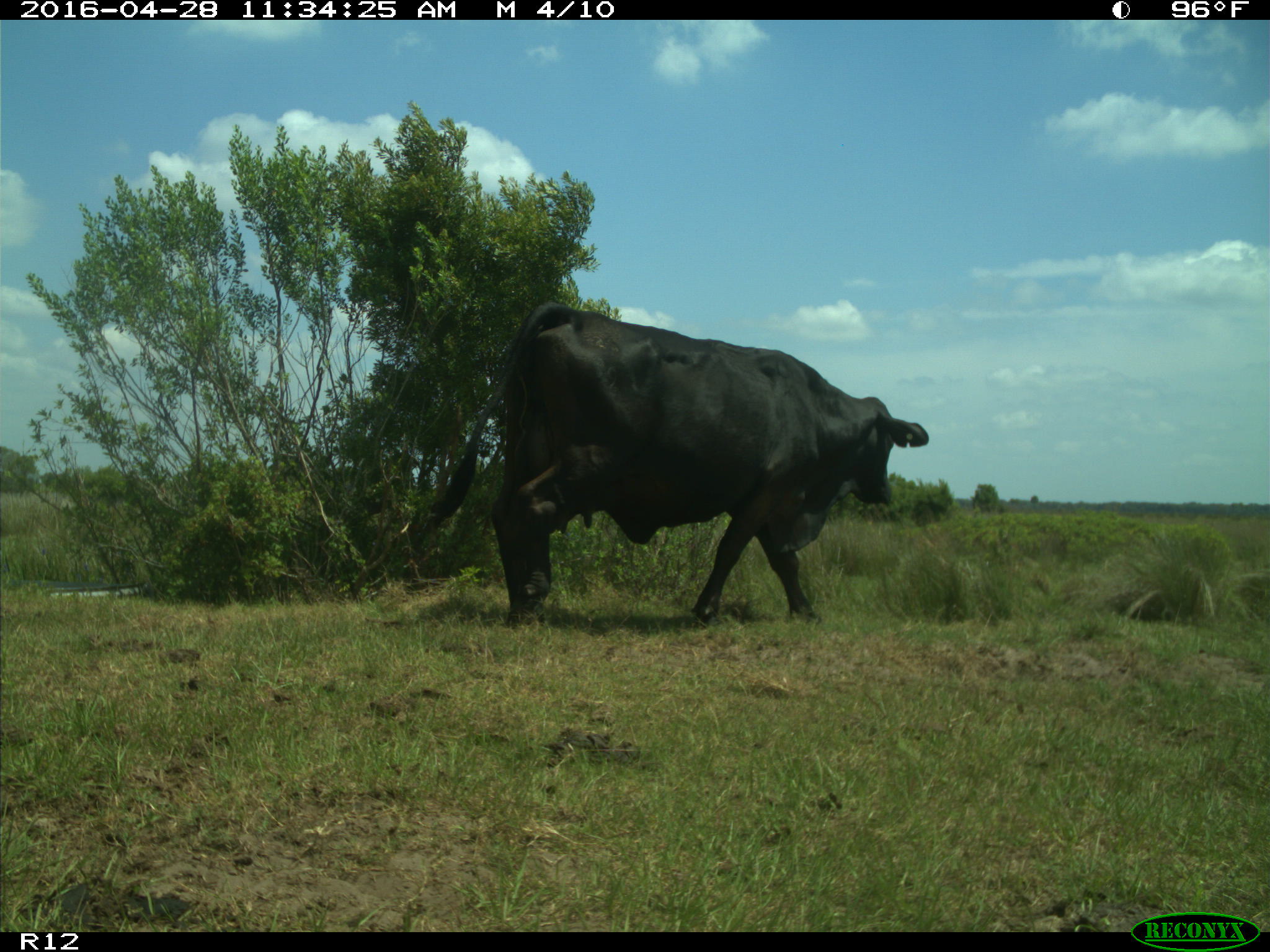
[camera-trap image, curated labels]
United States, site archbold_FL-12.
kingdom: Animalia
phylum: Chordata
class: Mammalia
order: Artiodactyla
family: Bovidae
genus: Bos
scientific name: Bos taurus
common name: domestic cow